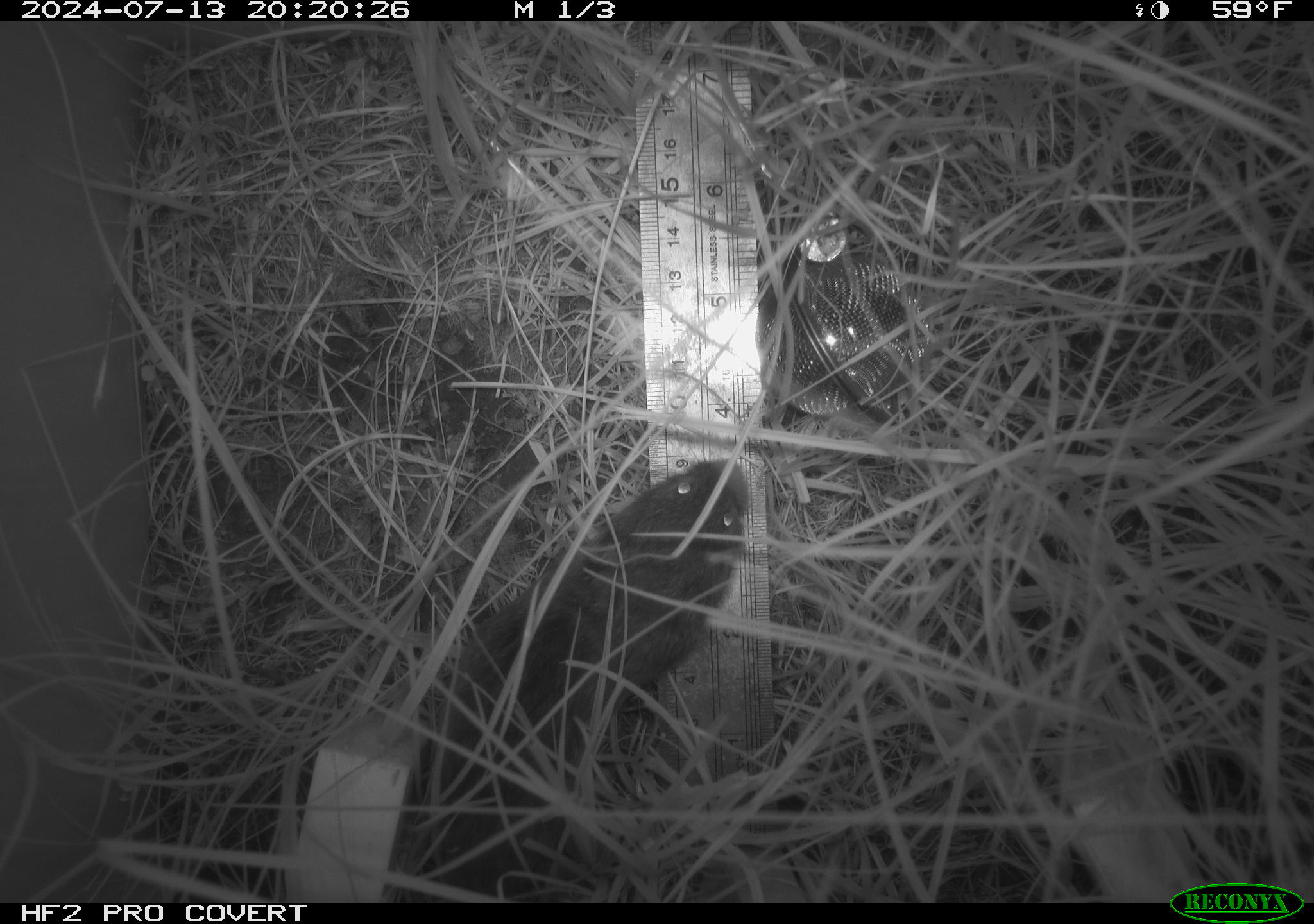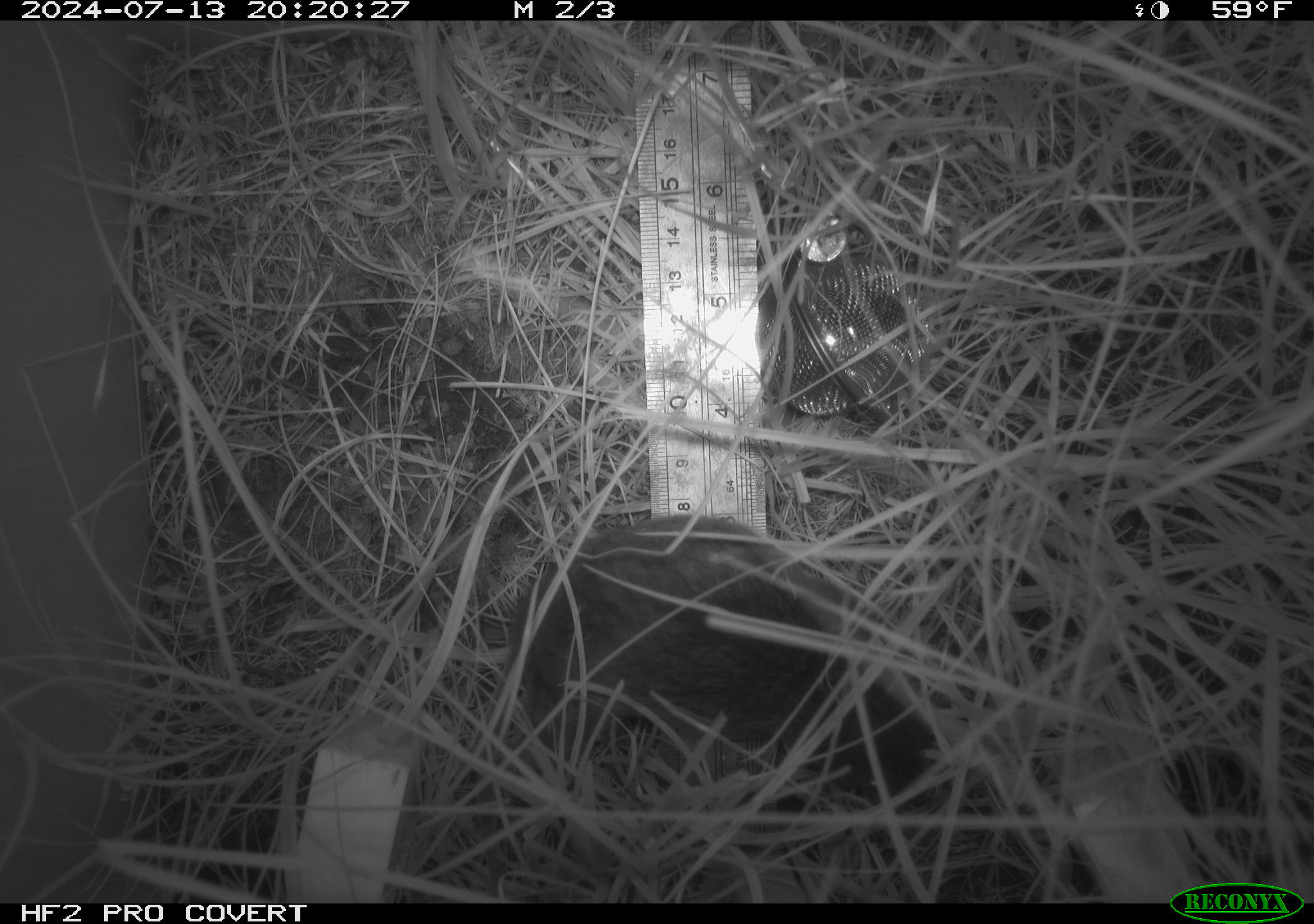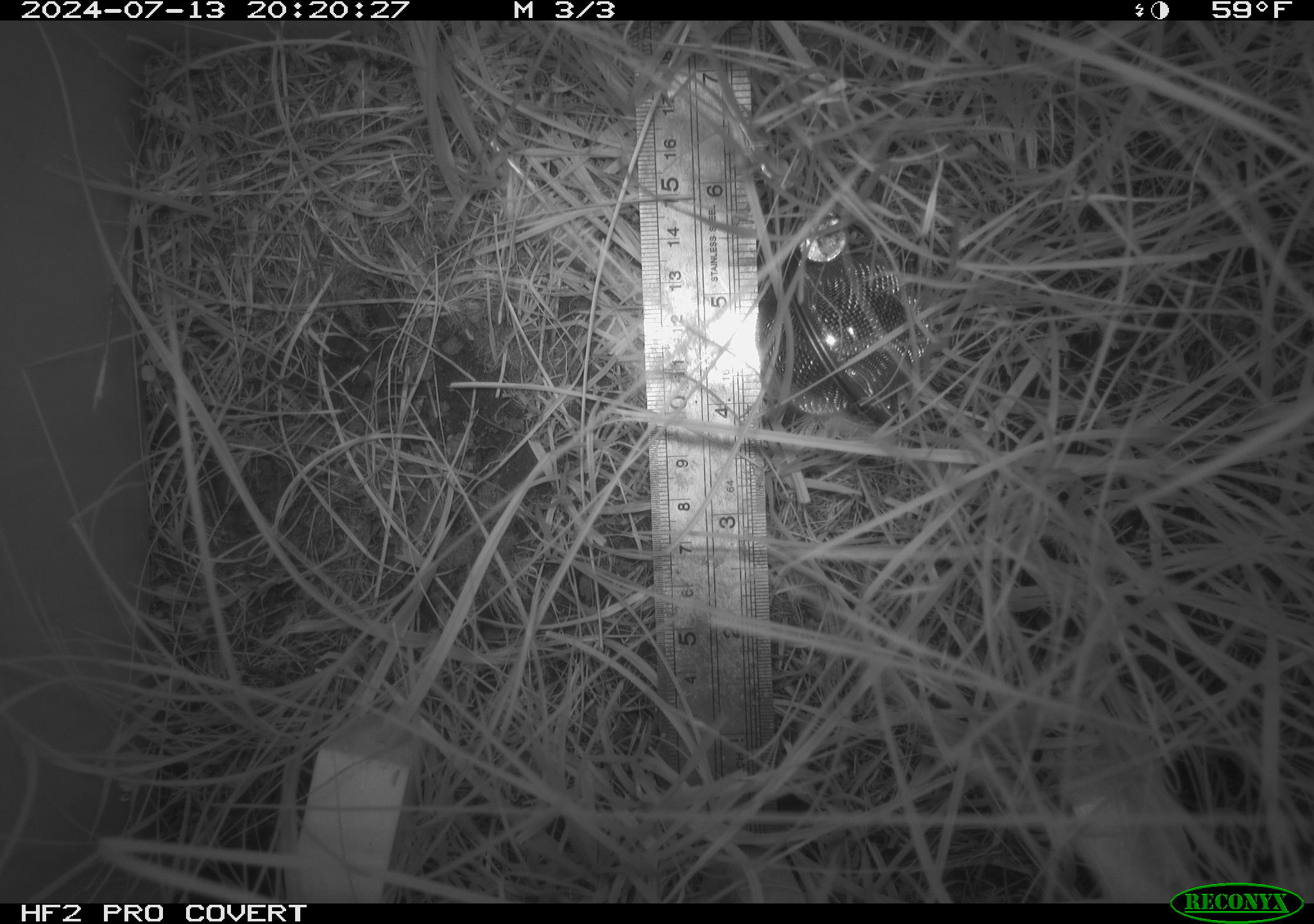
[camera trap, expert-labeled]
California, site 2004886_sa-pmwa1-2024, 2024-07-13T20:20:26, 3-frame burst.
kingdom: Animalia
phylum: Chordata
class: Mammalia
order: Rodentia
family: Cricetidae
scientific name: Arvicolinae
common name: voles, lemmings, and muskrats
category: arvicolinae subfamily